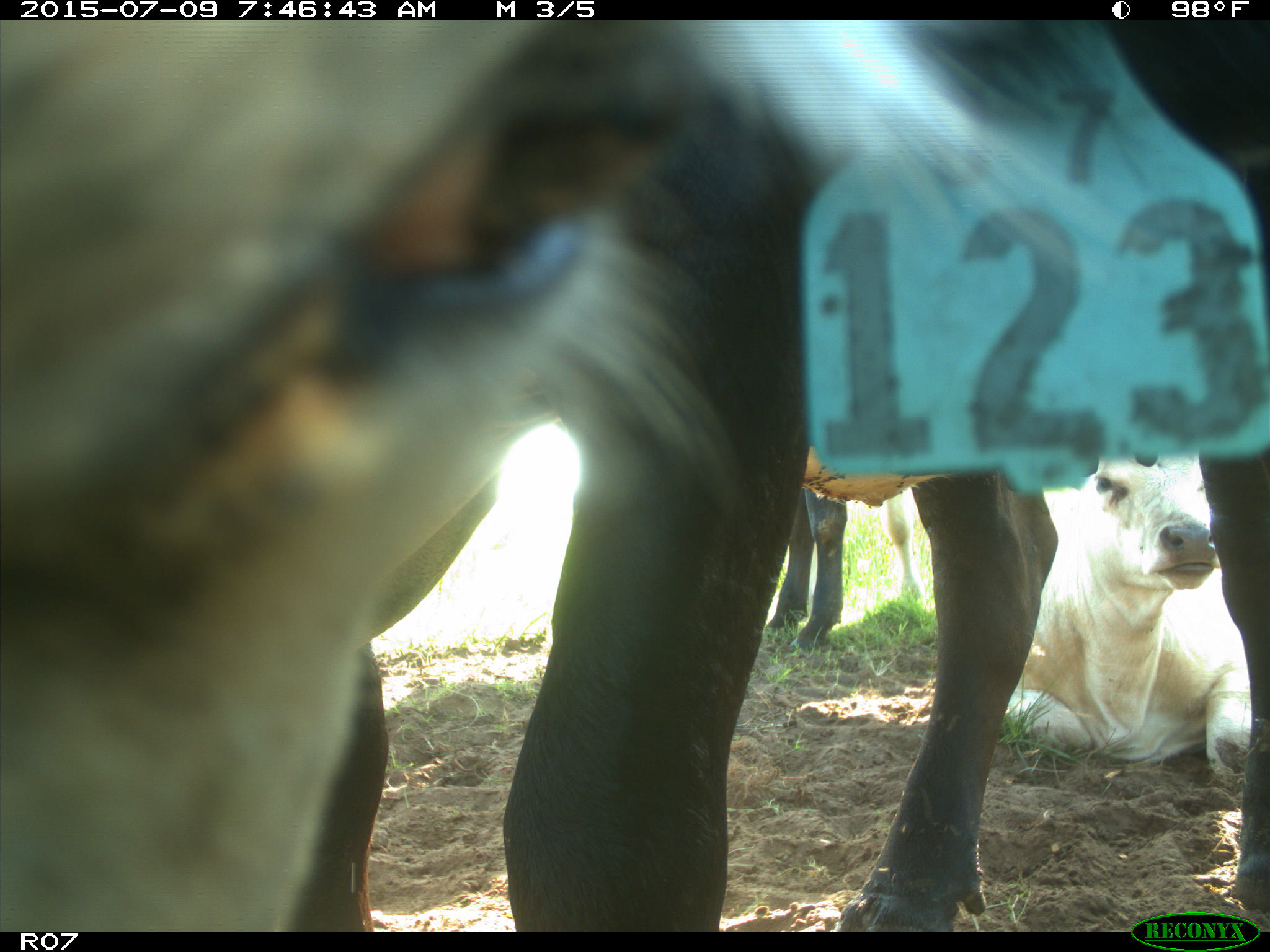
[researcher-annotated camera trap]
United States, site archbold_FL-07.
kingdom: Animalia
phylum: Chordata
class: Mammalia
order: Artiodactyla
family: Bovidae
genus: Bos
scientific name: Bos taurus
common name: domestic cow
Bos taurus (domestic cow).